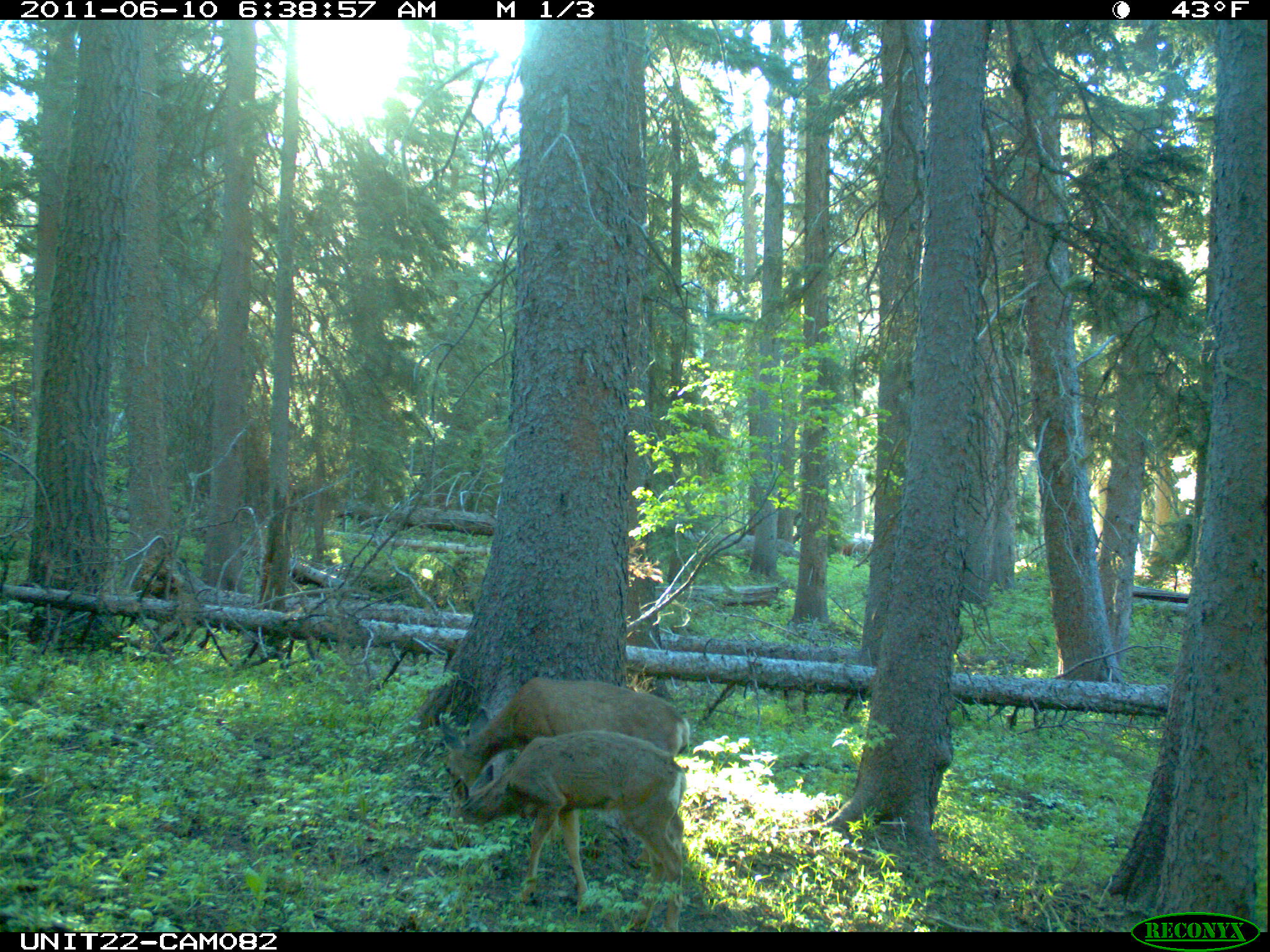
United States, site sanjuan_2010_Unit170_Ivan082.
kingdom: Animalia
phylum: Chordata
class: Mammalia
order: Artiodactyla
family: Cervidae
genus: Odocoileus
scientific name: Odocoileus hemionus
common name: mule deer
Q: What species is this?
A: Odocoileus hemionus (mule deer).